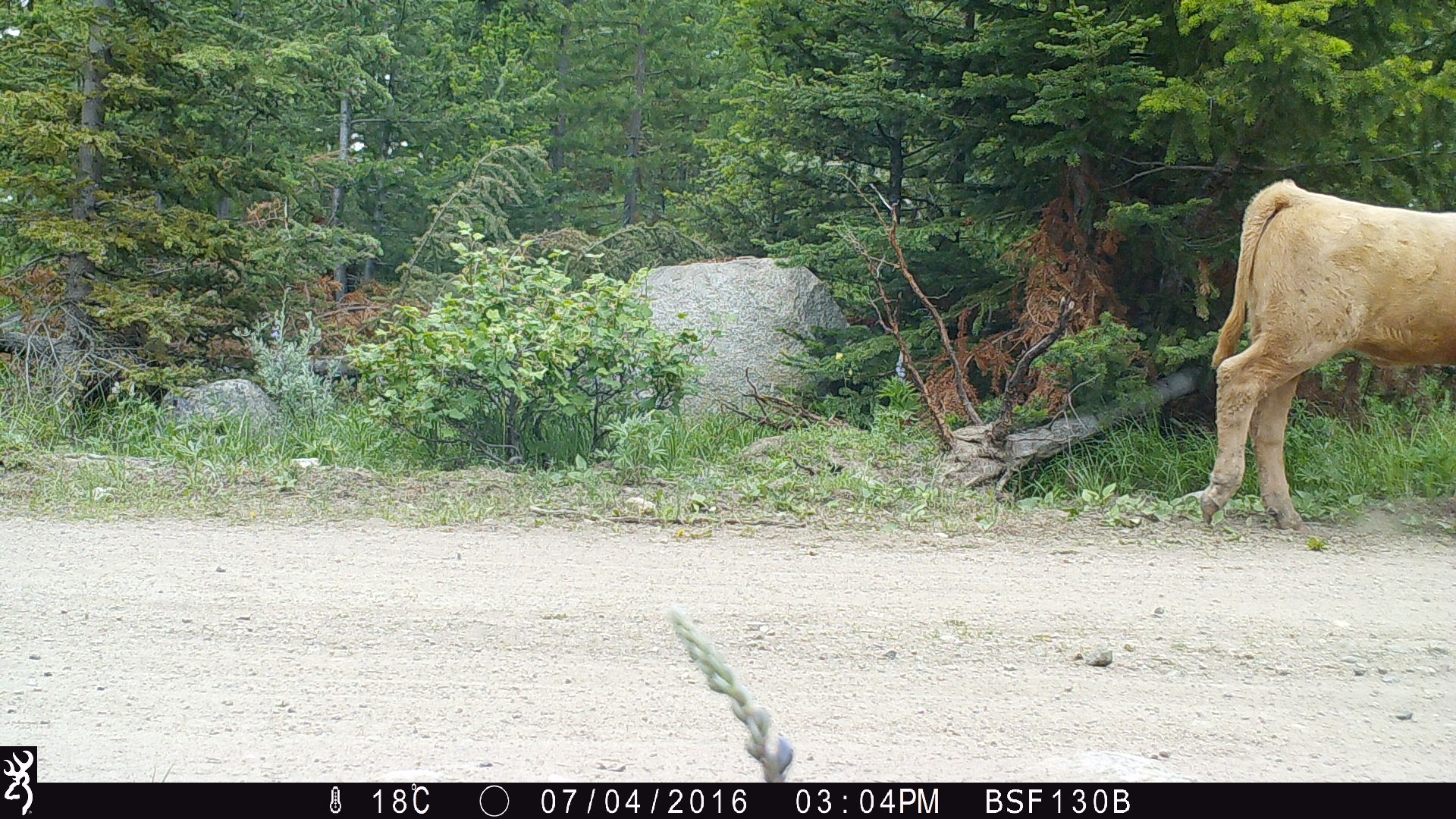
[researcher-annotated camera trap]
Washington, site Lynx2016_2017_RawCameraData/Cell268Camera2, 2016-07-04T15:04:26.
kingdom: Animalia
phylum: Chordata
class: Mammalia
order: Artiodactyla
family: Bovidae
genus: Bos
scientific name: Bos taurus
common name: domestic cattle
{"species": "domestic cattle (Bos taurus)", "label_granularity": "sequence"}